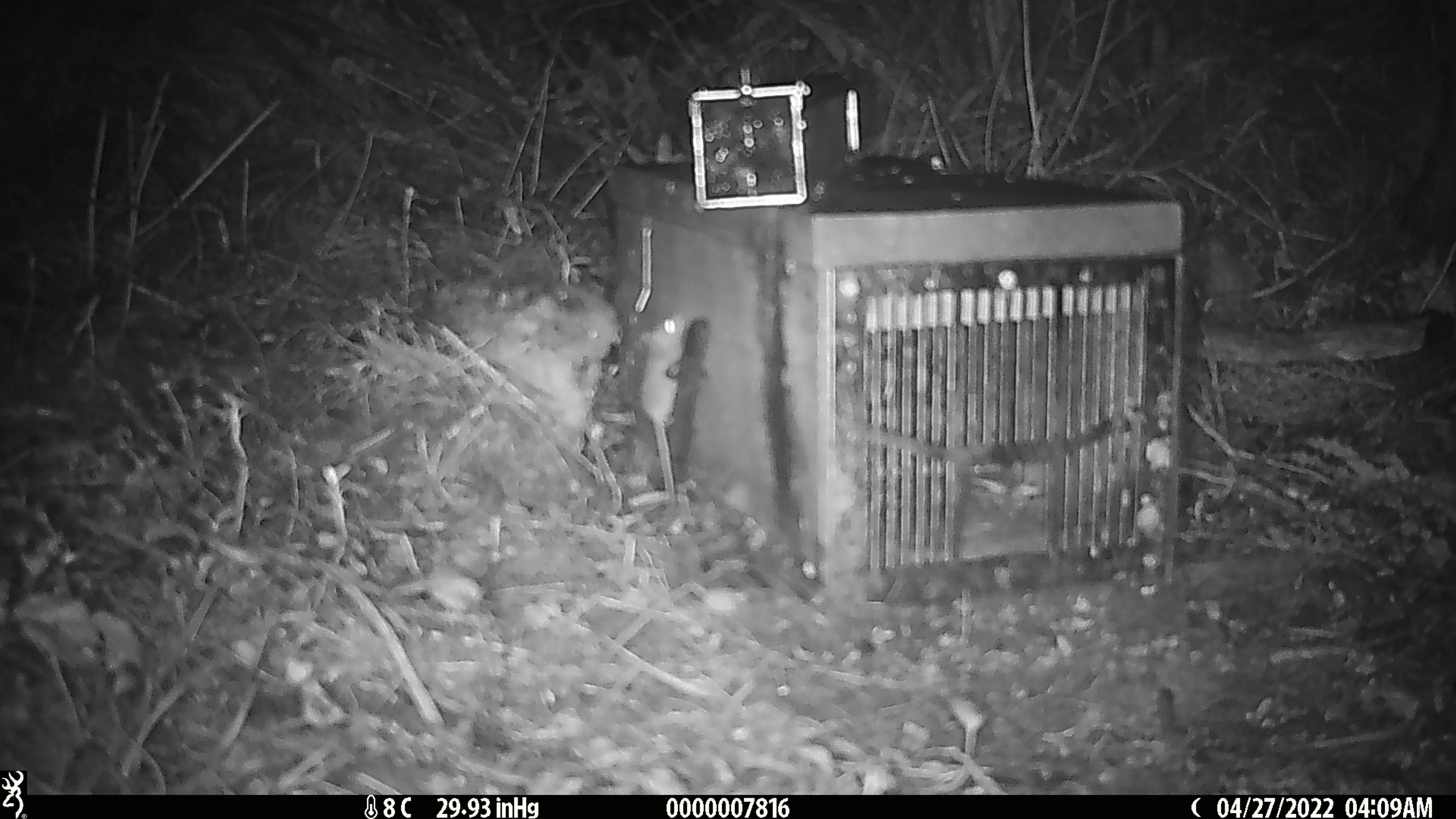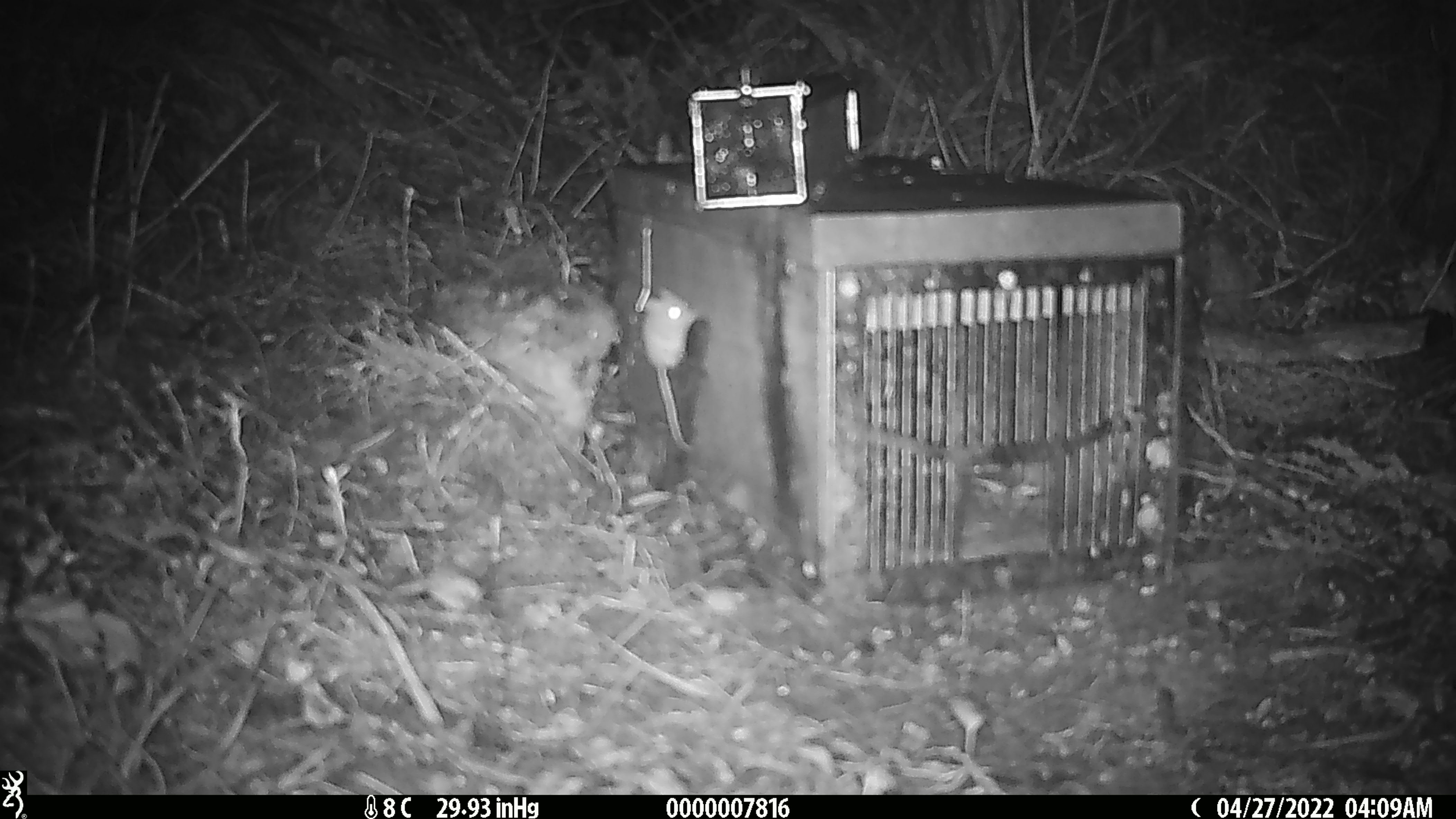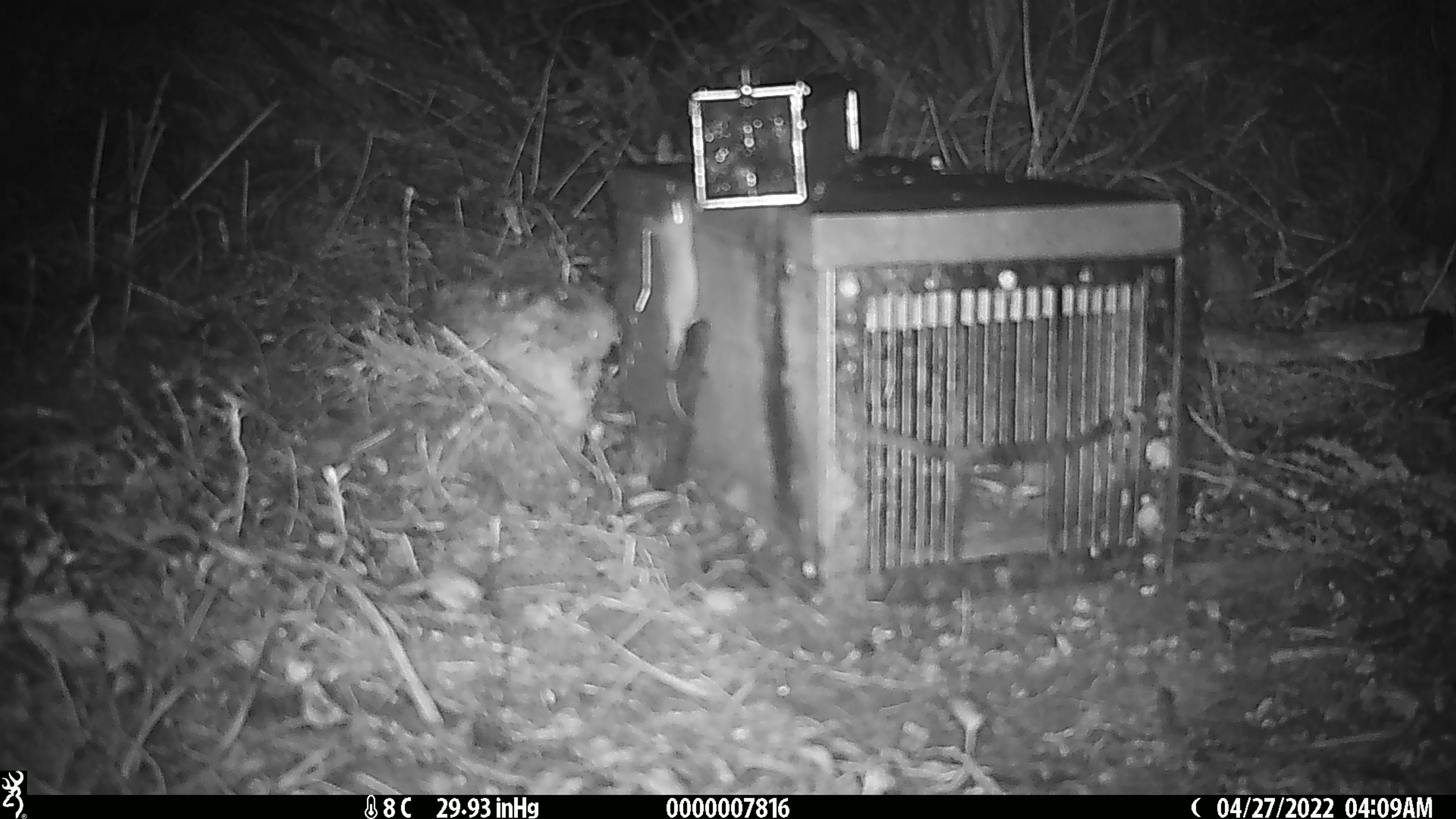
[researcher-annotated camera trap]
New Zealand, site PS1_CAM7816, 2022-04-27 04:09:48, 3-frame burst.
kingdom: Animalia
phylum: Chordata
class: Mammalia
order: Rodentia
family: Muridae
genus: Mus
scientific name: Mus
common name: mouse